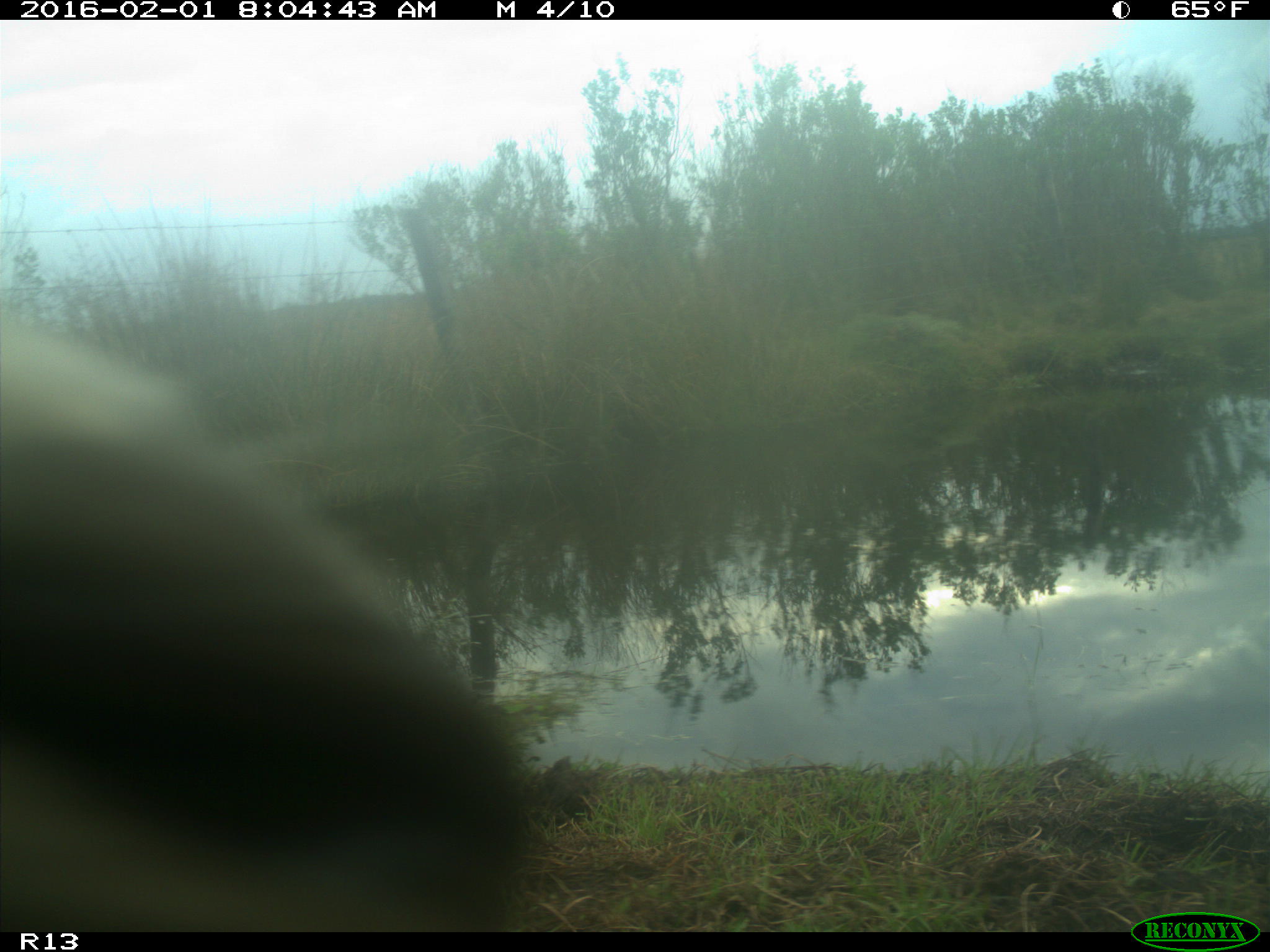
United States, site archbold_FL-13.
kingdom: Animalia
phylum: Chordata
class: Mammalia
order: Artiodactyla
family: Bovidae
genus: Bos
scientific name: Bos taurus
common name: domestic cow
Bos taurus (domestic cow).